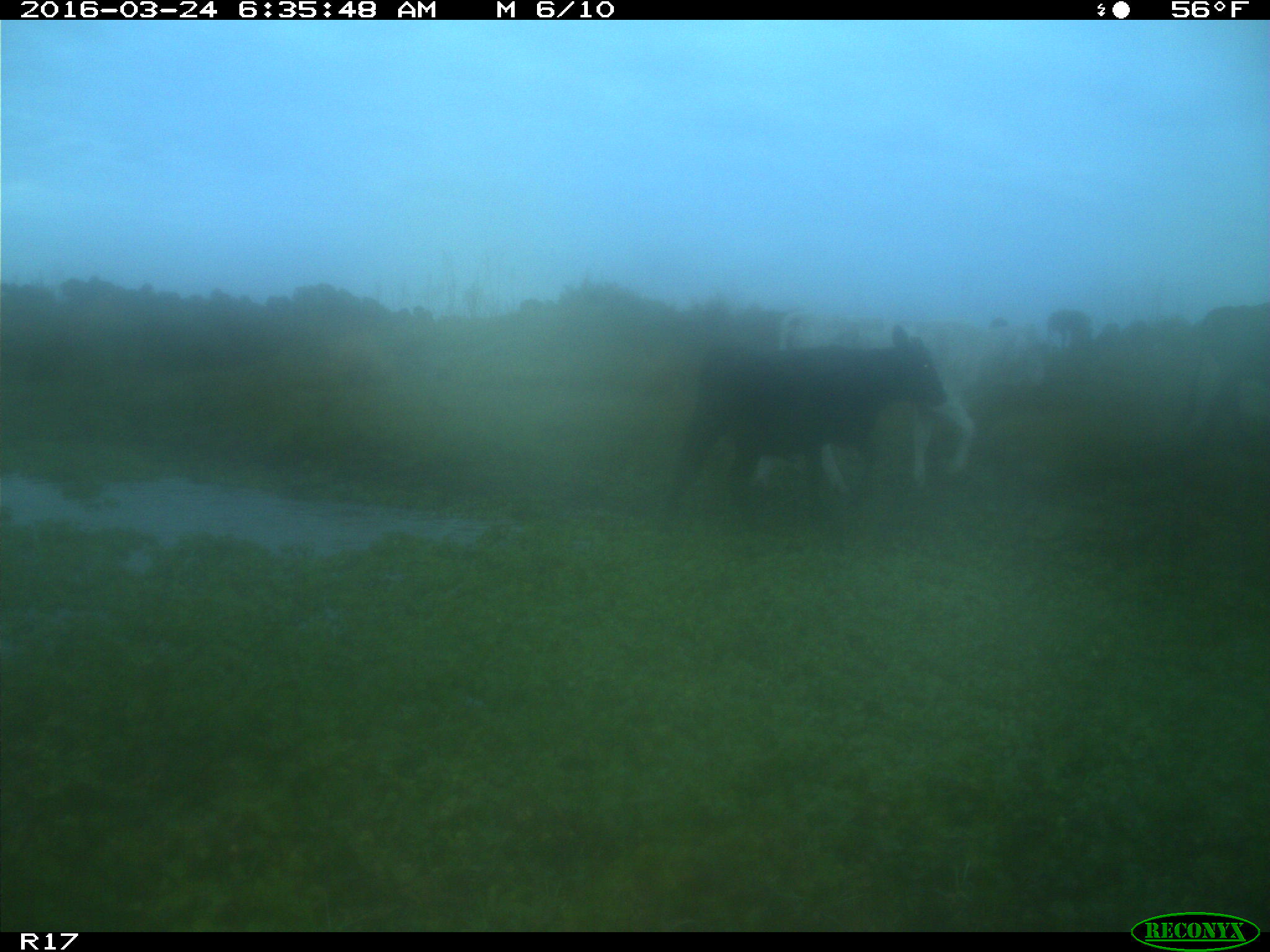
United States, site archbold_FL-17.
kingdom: Animalia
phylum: Chordata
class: Mammalia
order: Artiodactyla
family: Bovidae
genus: Bos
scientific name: Bos taurus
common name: domestic cow